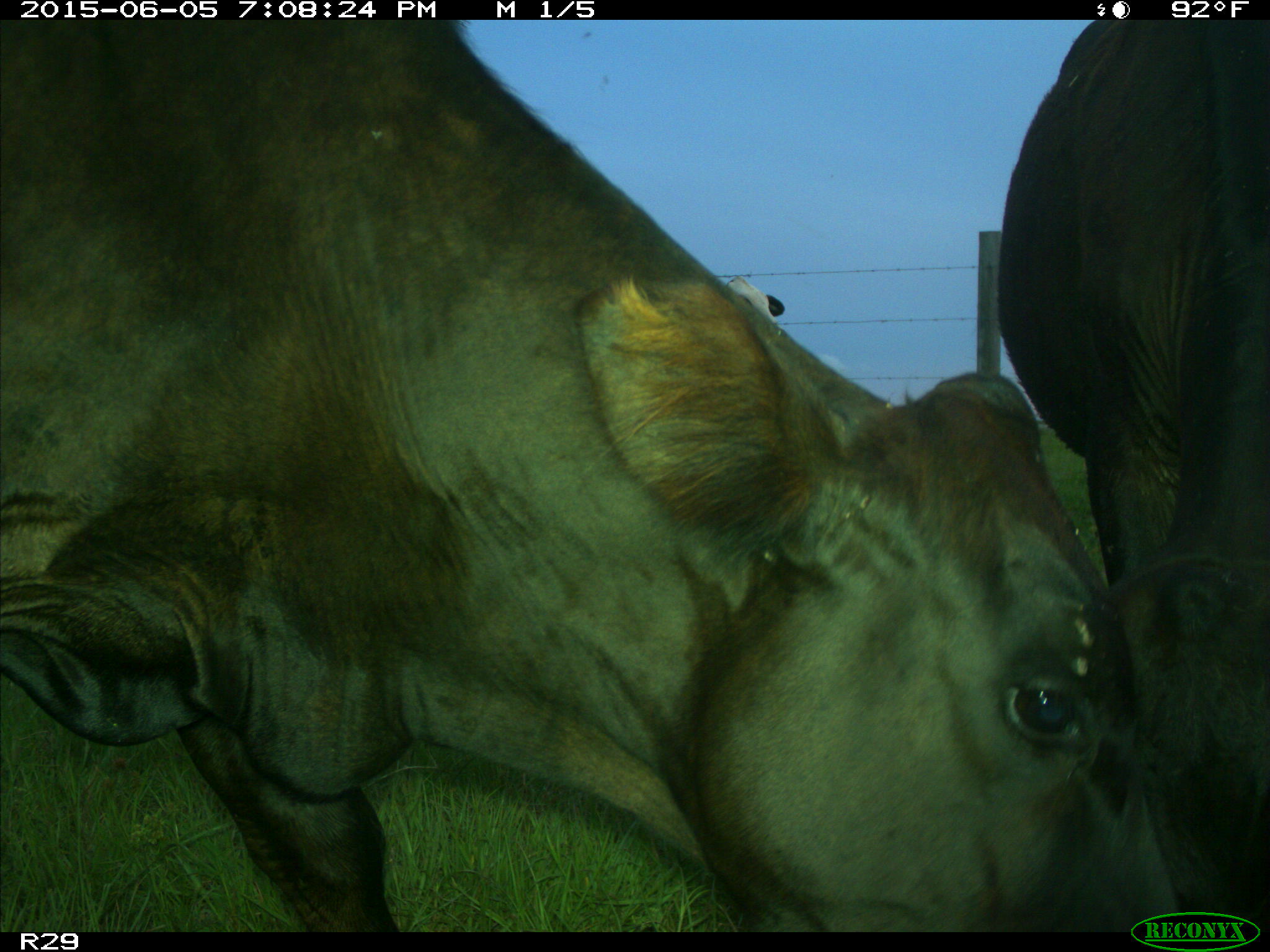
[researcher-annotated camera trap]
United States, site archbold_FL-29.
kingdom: Animalia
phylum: Chordata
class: Mammalia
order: Artiodactyla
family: Bovidae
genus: Bos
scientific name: Bos taurus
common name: domestic cow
Bos taurus (domestic cow).